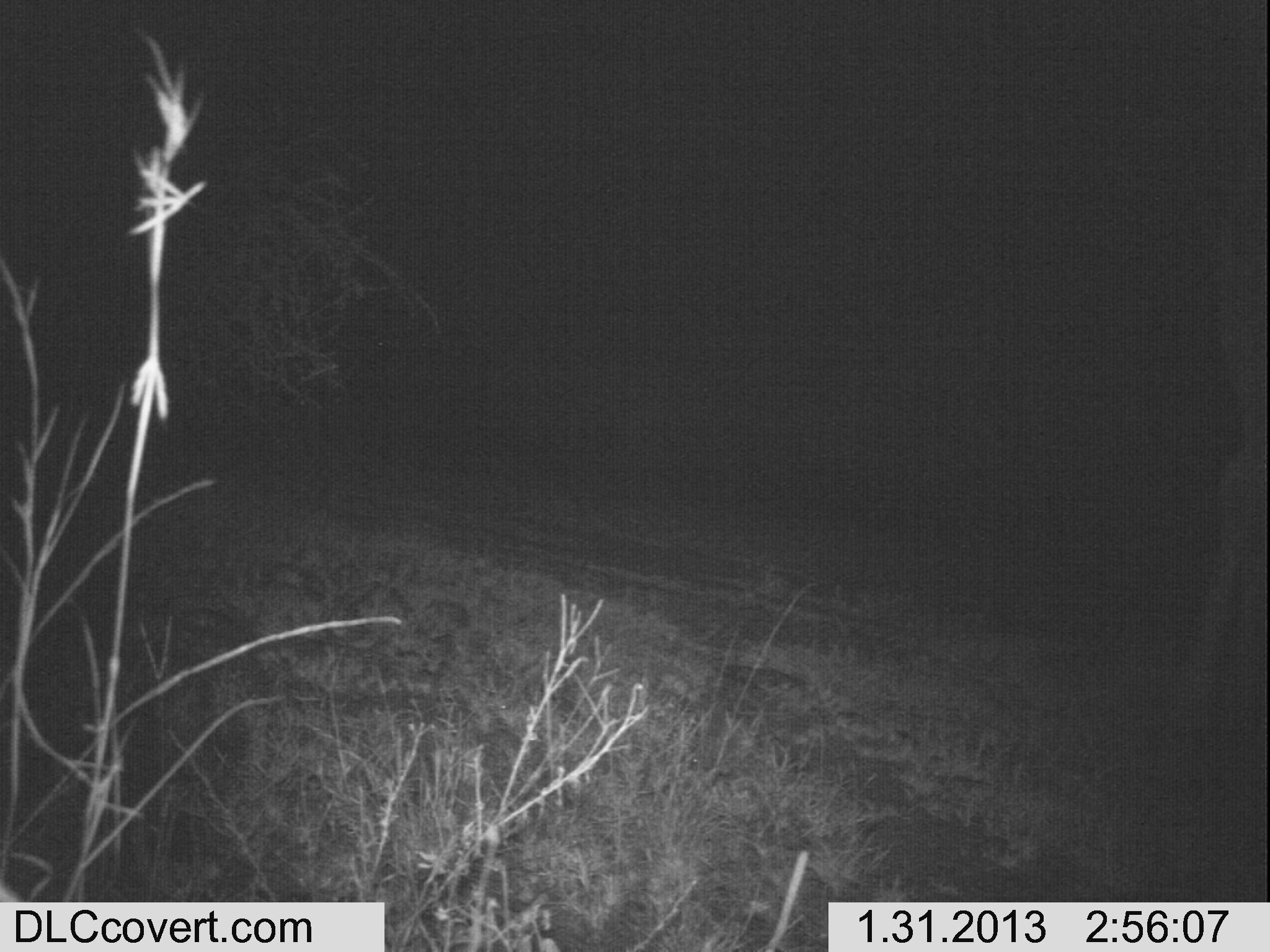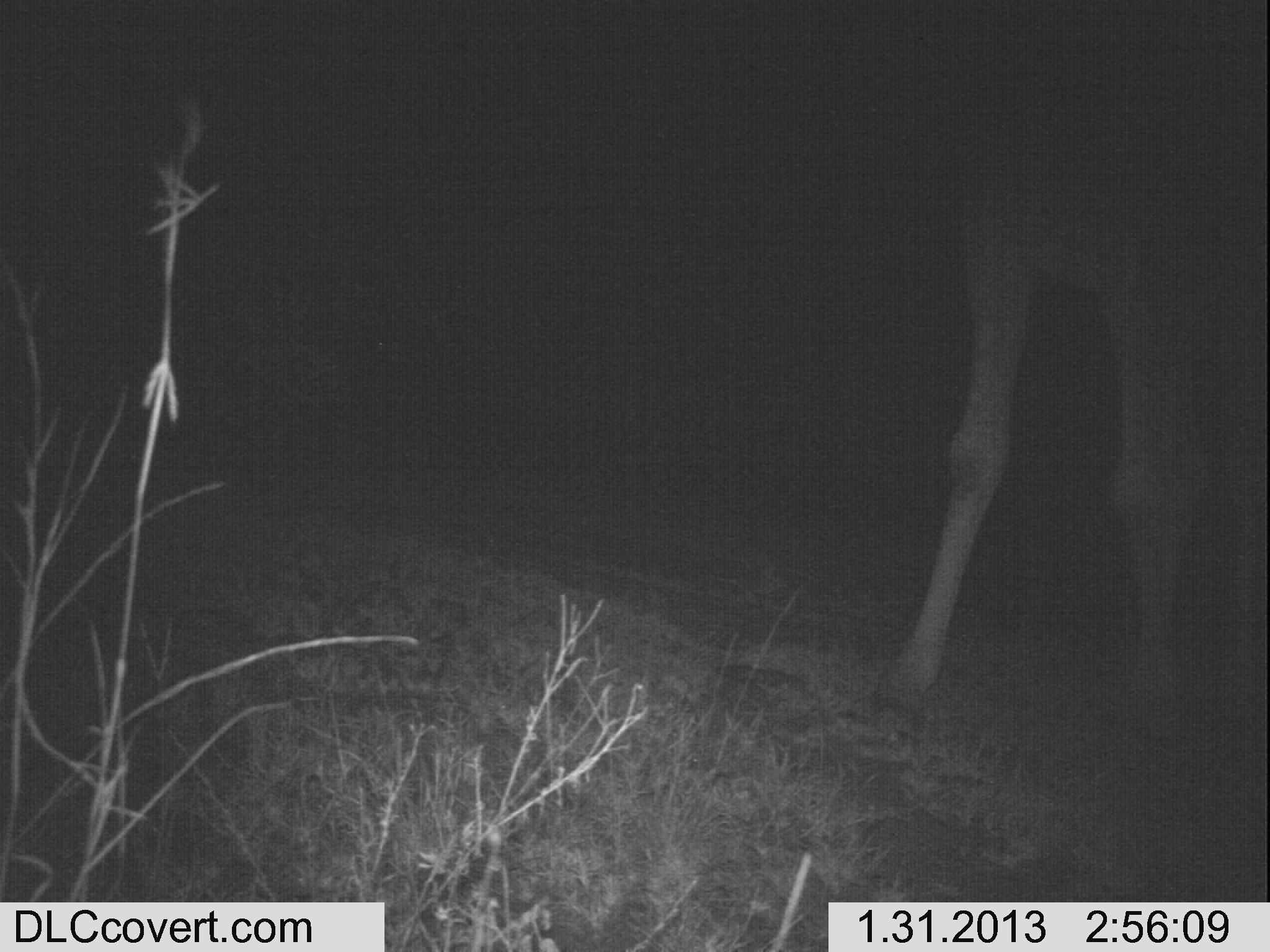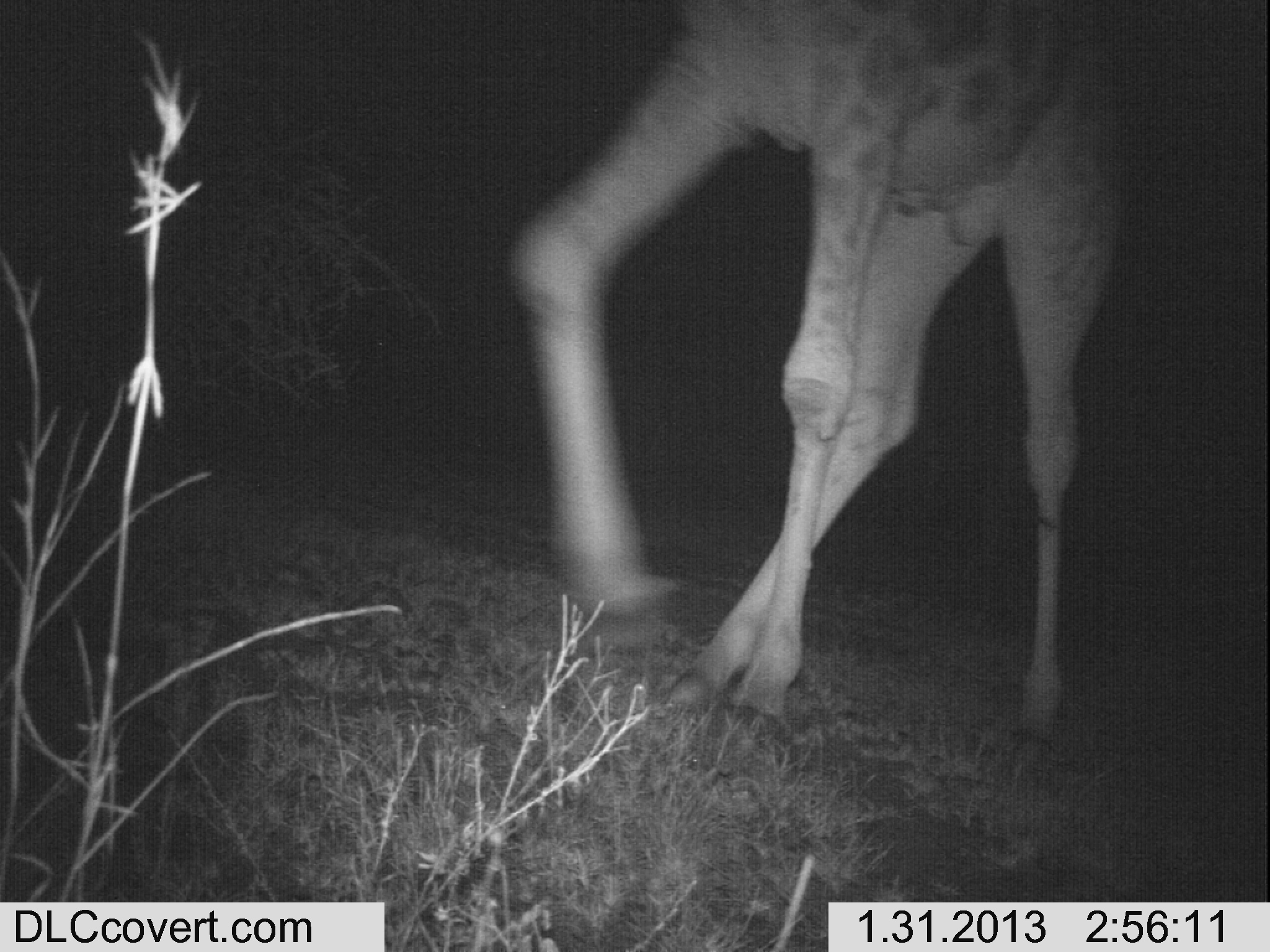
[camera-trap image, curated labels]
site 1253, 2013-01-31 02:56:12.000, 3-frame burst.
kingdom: Animalia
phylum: Chordata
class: Mammalia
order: Artiodactyla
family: Giraffidae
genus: Giraffa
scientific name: Giraffa camelopardalis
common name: giraffe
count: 1